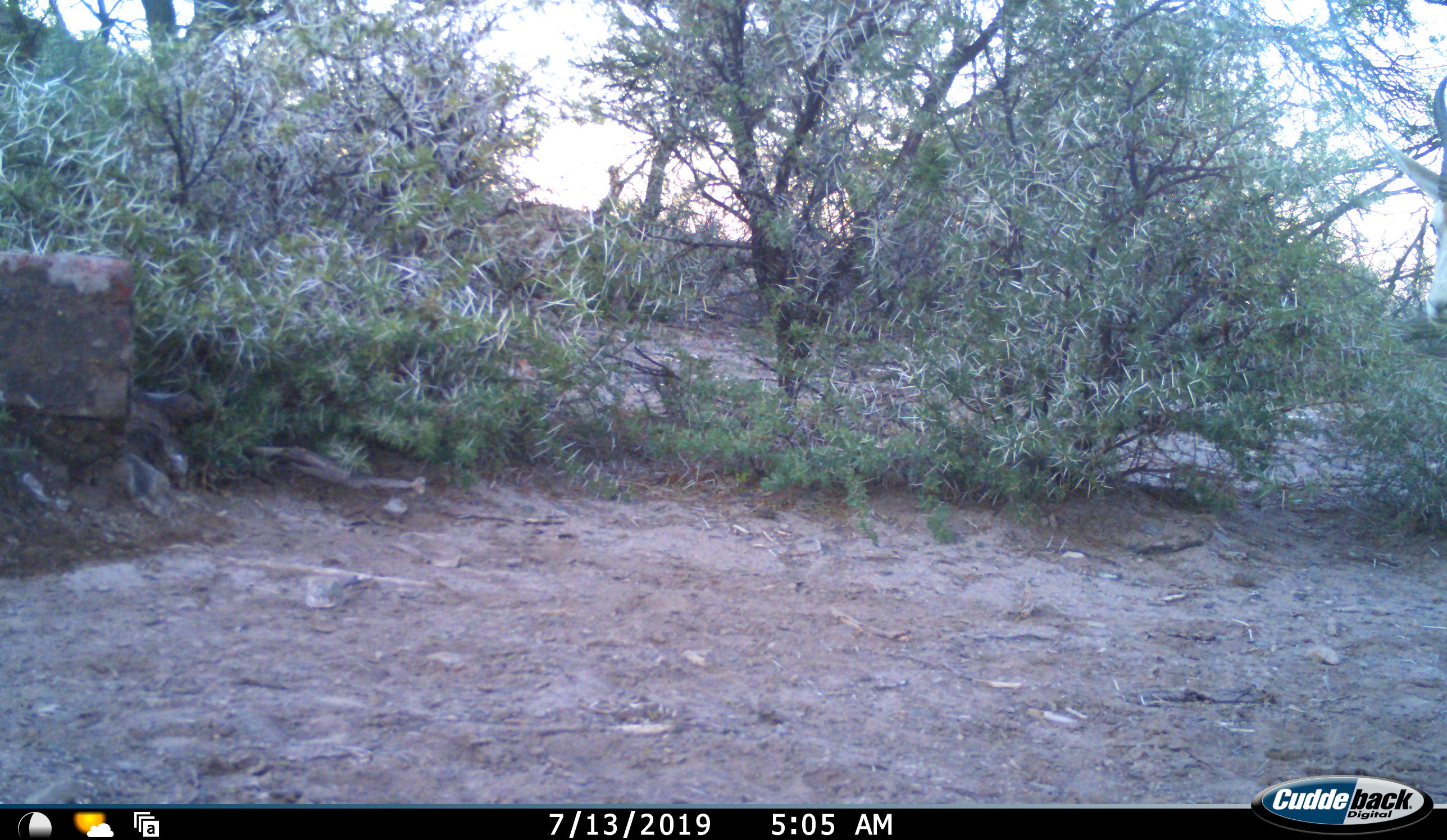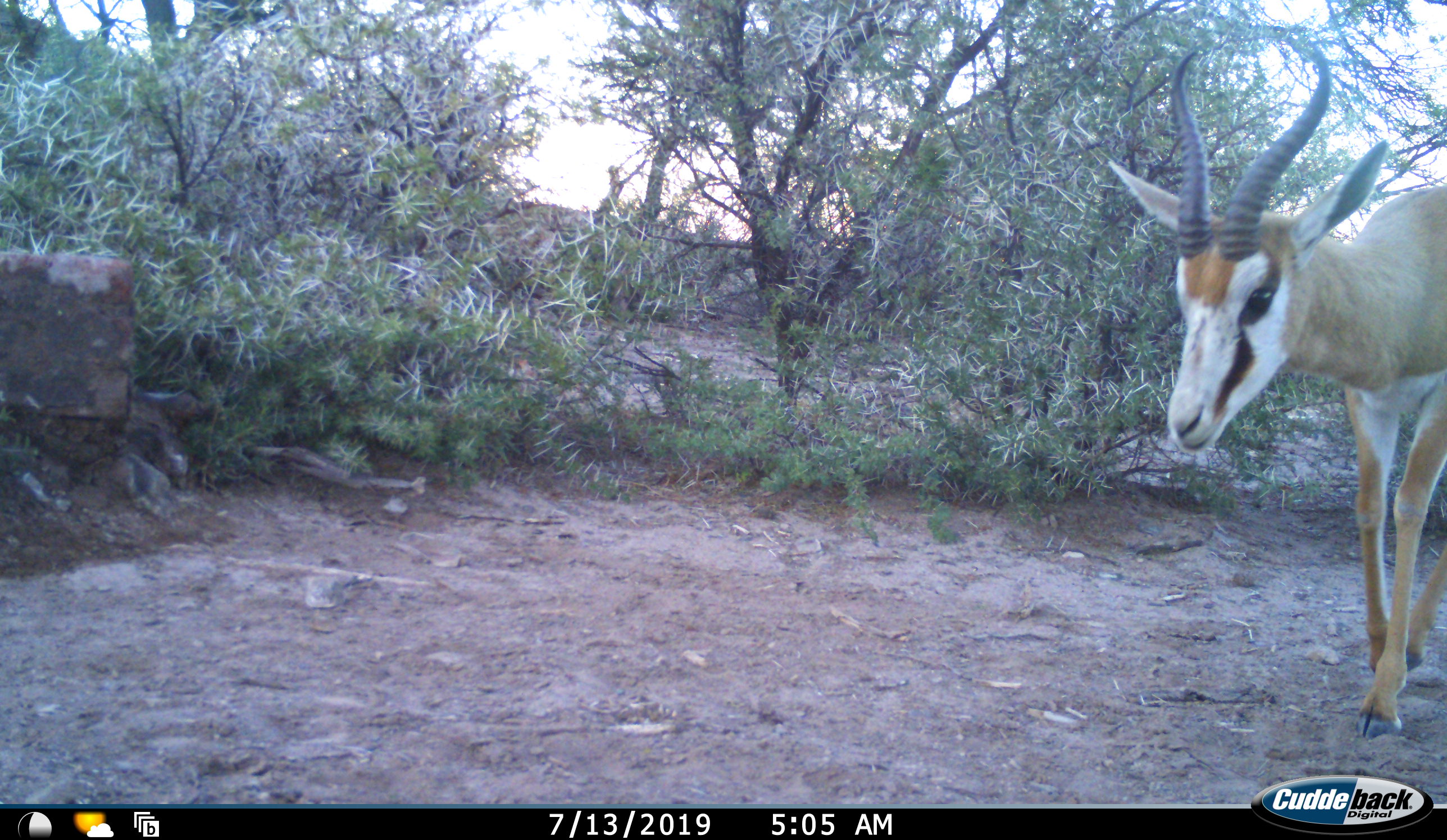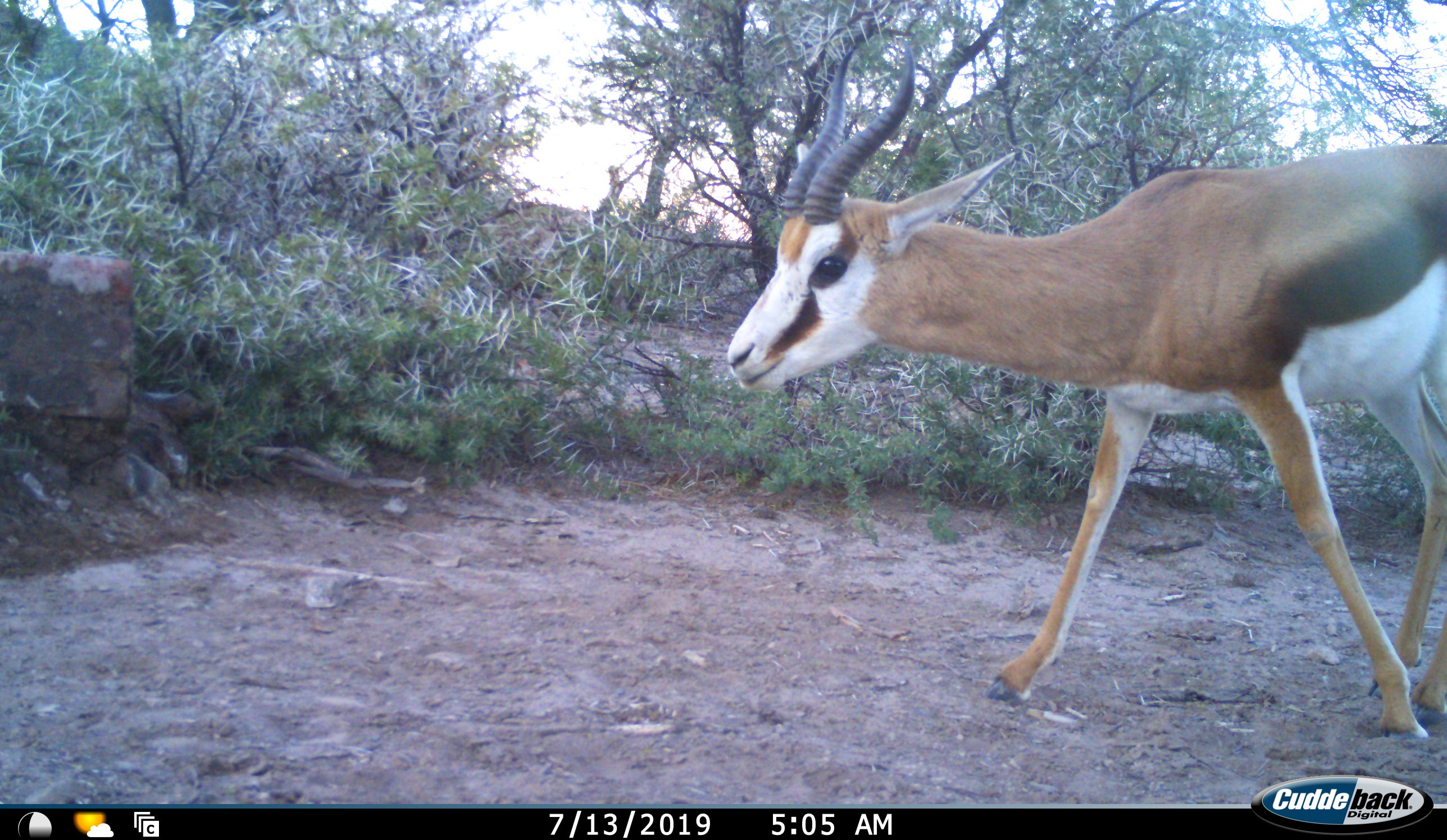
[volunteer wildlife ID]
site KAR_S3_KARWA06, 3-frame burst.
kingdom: Animalia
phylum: Chordata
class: Mammalia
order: Artiodactyla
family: Bovidae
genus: Antidorcas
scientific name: Antidorcas marsupialis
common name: springbok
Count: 1.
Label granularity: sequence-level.